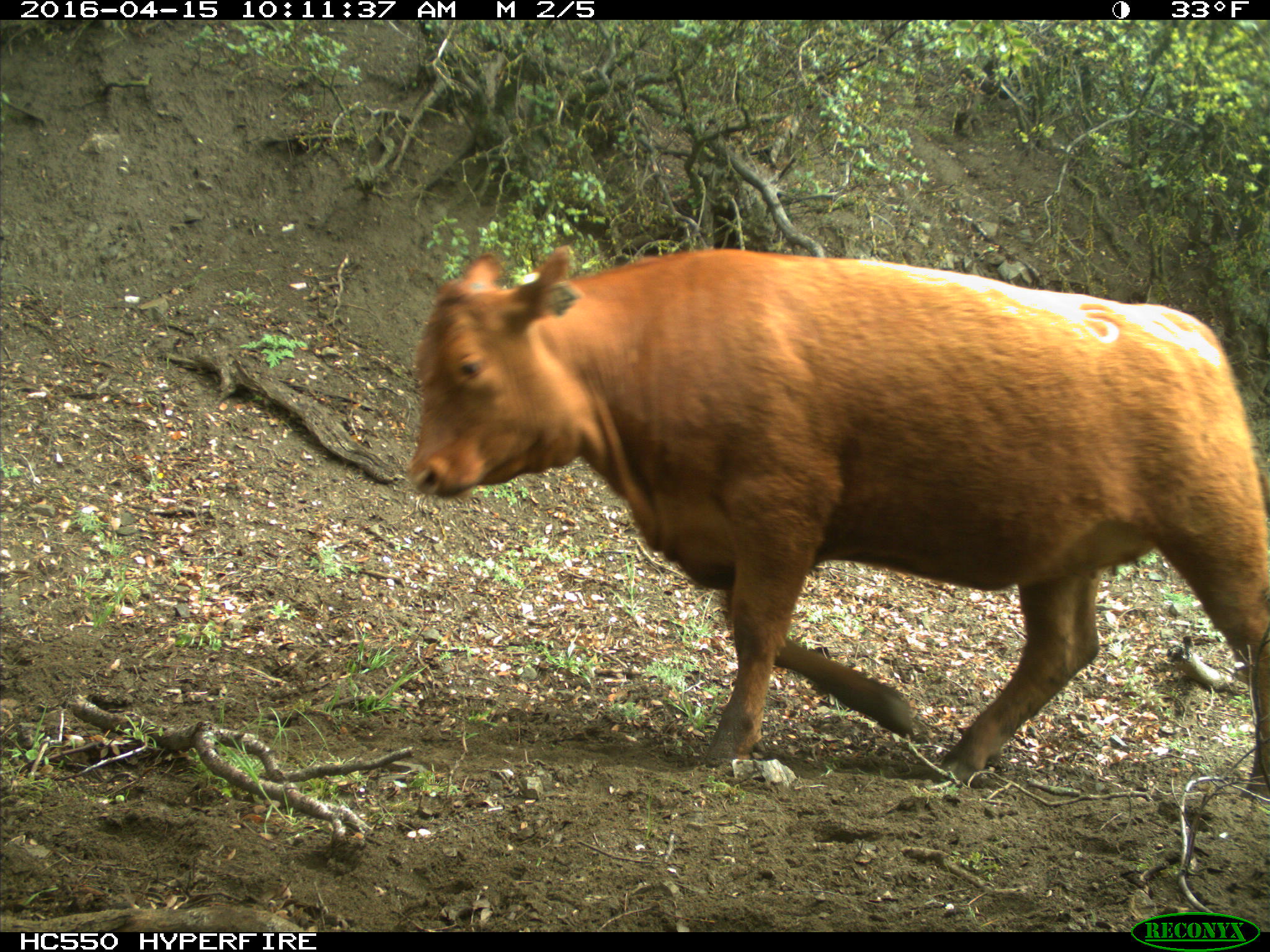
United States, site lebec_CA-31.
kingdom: Animalia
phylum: Chordata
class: Mammalia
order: Artiodactyla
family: Bovidae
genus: Bos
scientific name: Bos taurus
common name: domestic cow